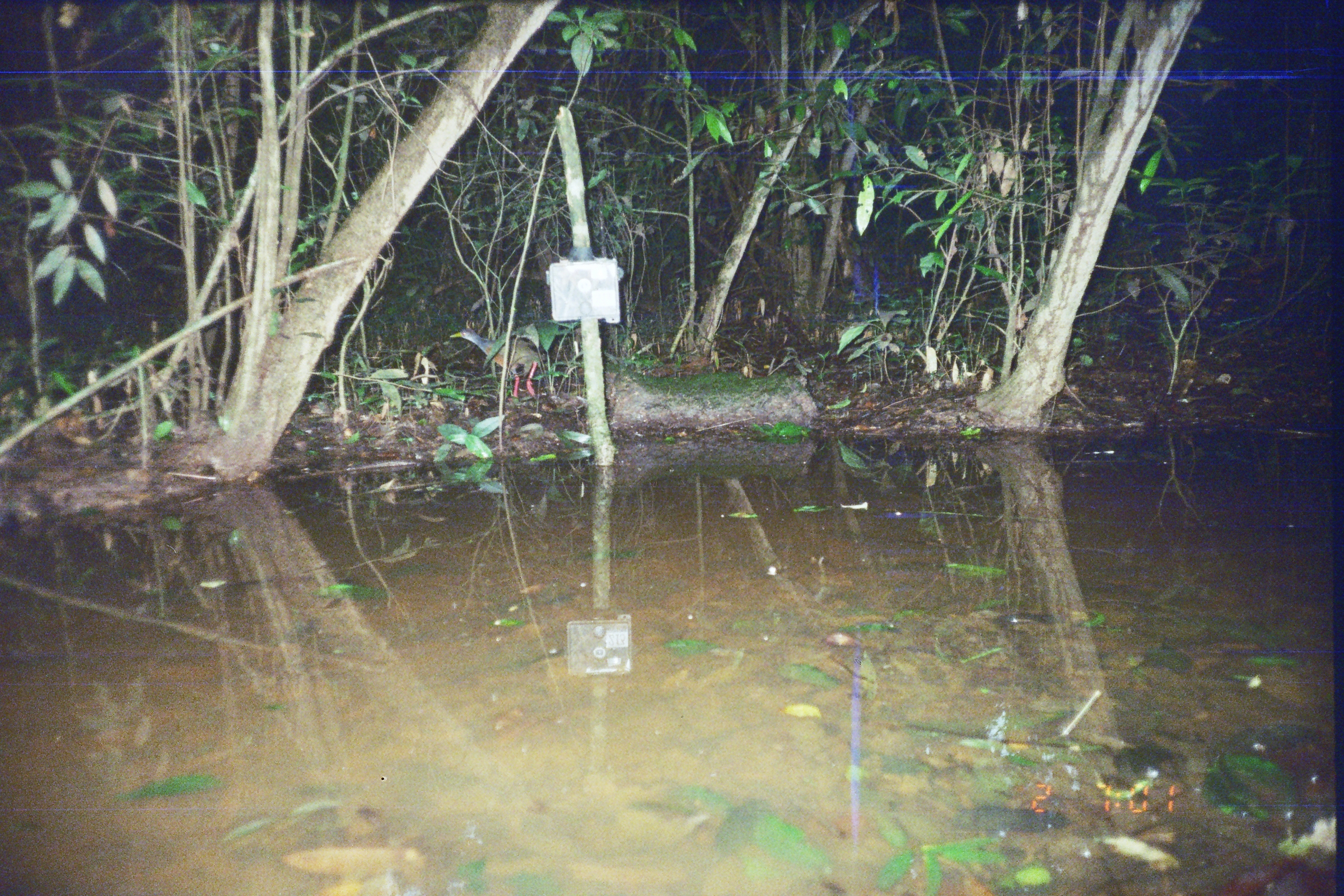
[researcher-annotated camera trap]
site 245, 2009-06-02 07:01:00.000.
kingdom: Animalia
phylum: Chordata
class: Aves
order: Gruiformes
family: Rallidae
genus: Aramides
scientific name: Aramides cajaneus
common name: gray-cowled wood-rail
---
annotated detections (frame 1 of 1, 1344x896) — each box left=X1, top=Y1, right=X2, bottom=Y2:
aramides cajaneus: left=449, top=328, right=540, bottom=402